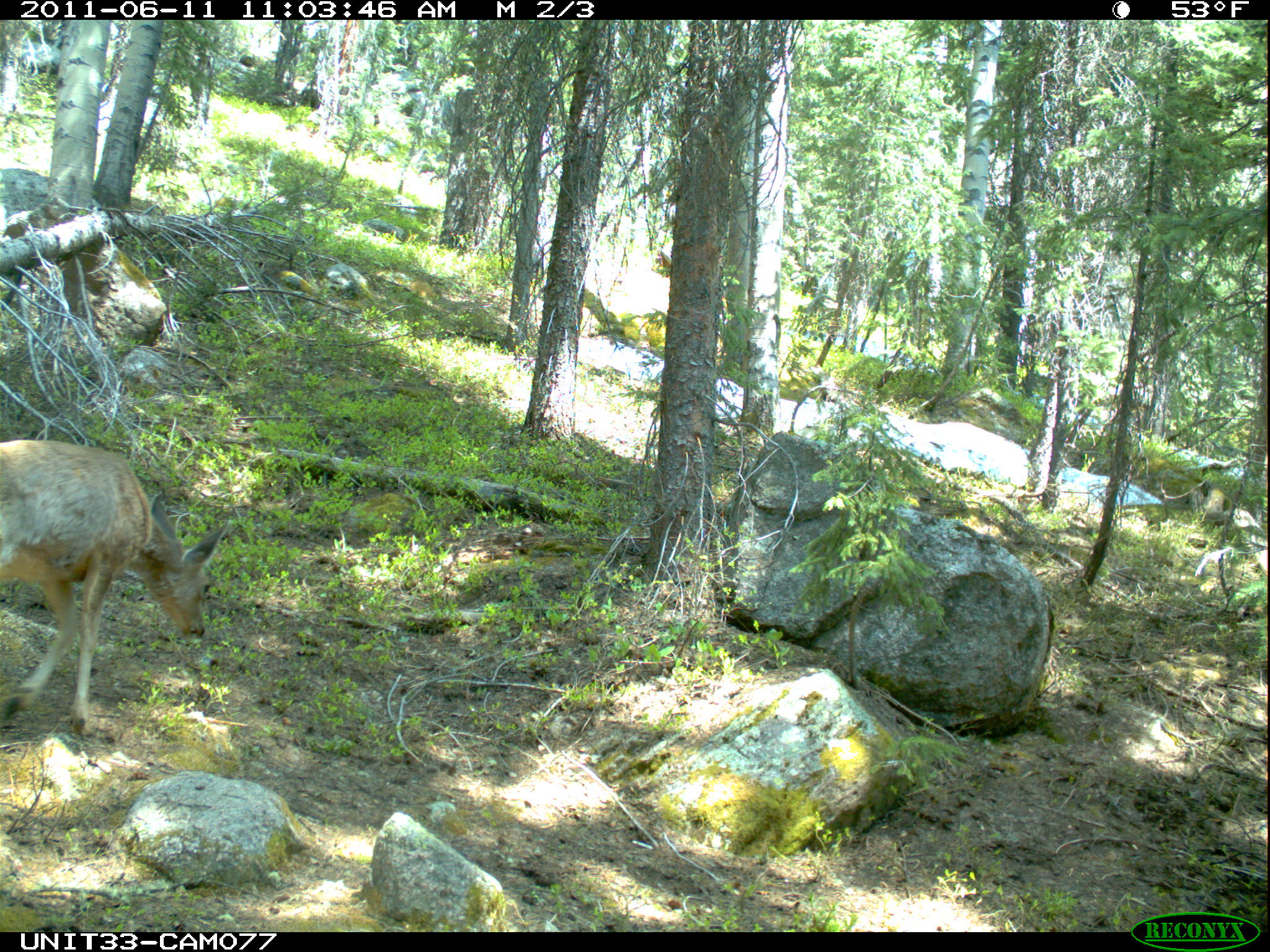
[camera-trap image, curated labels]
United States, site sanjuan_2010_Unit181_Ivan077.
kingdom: Animalia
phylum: Chordata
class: Mammalia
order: Artiodactyla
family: Cervidae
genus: Odocoileus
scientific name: Odocoileus hemionus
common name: mule deer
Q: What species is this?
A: Odocoileus hemionus (mule deer).